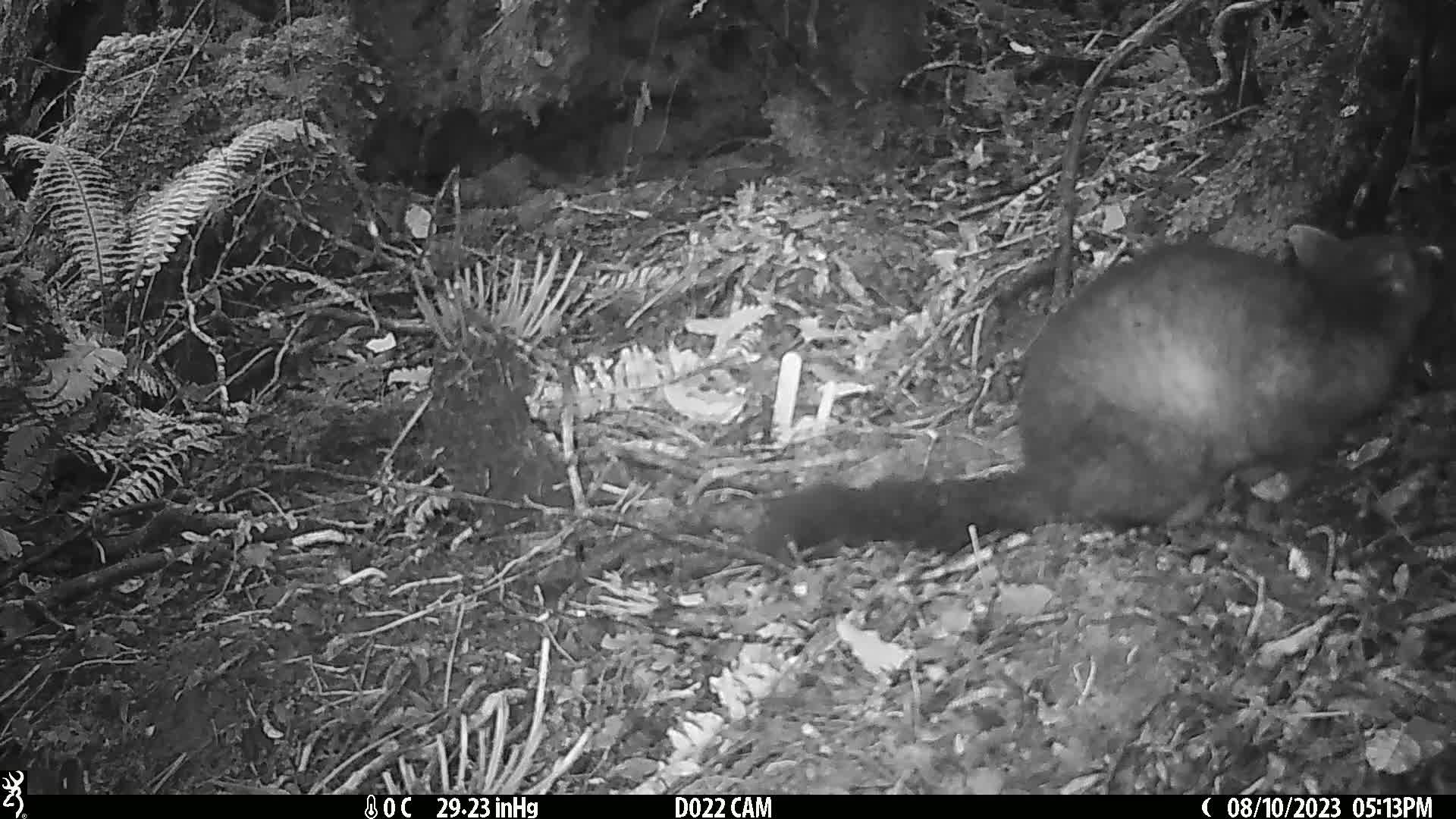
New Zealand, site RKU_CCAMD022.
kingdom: Animalia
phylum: Chordata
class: Mammalia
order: Diprotodontia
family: Phalangeridae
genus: Trichosurus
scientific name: Trichosurus vulpecula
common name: common brushtail possum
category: possum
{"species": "possum (common brushtail possum) (Trichosurus vulpecula)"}